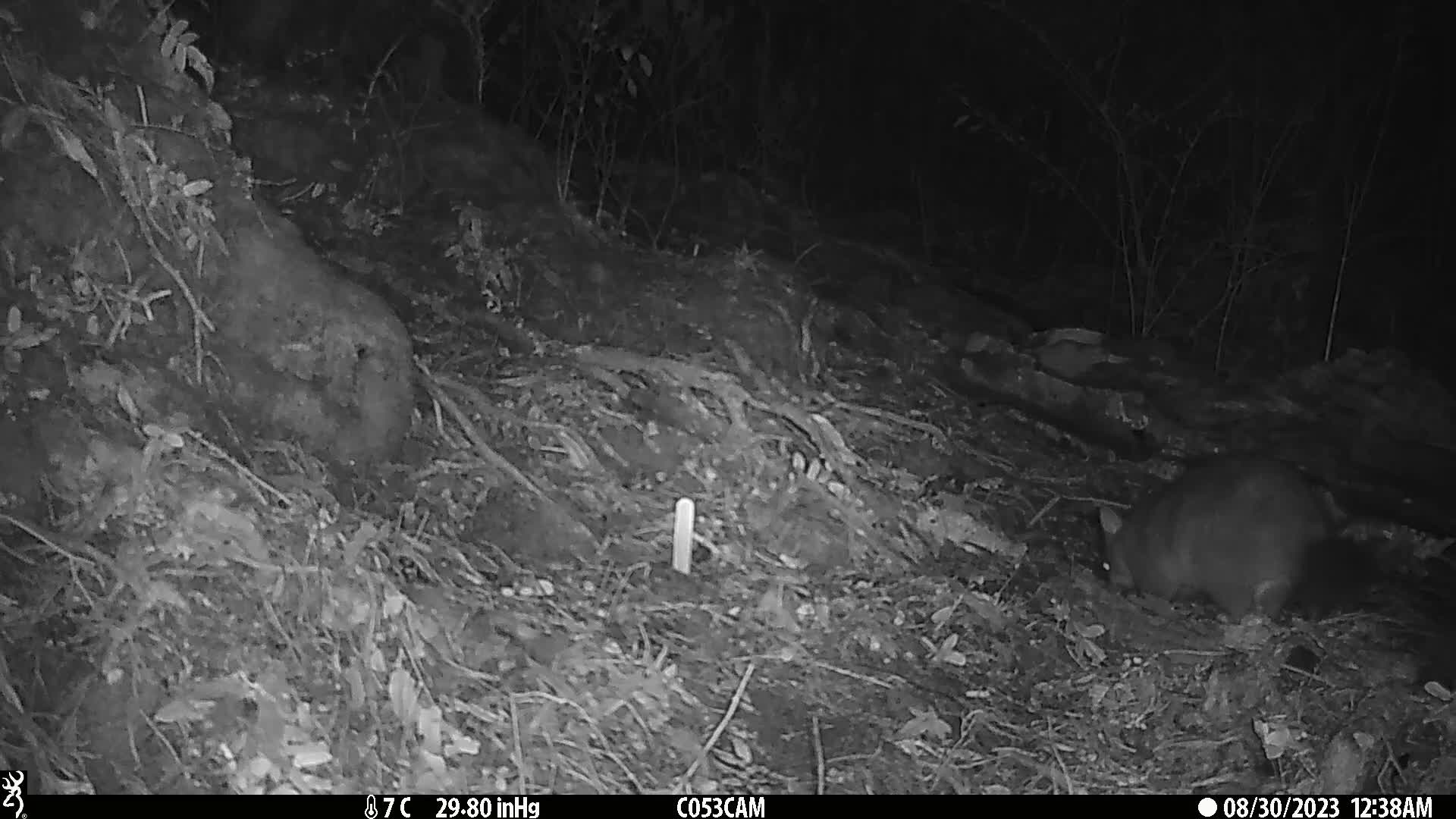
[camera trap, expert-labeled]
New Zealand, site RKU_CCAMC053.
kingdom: Animalia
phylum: Chordata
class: Mammalia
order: Diprotodontia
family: Phalangeridae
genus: Trichosurus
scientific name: Trichosurus vulpecula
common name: common brushtail possum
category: possum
Possum (common brushtail possum) (Trichosurus vulpecula).